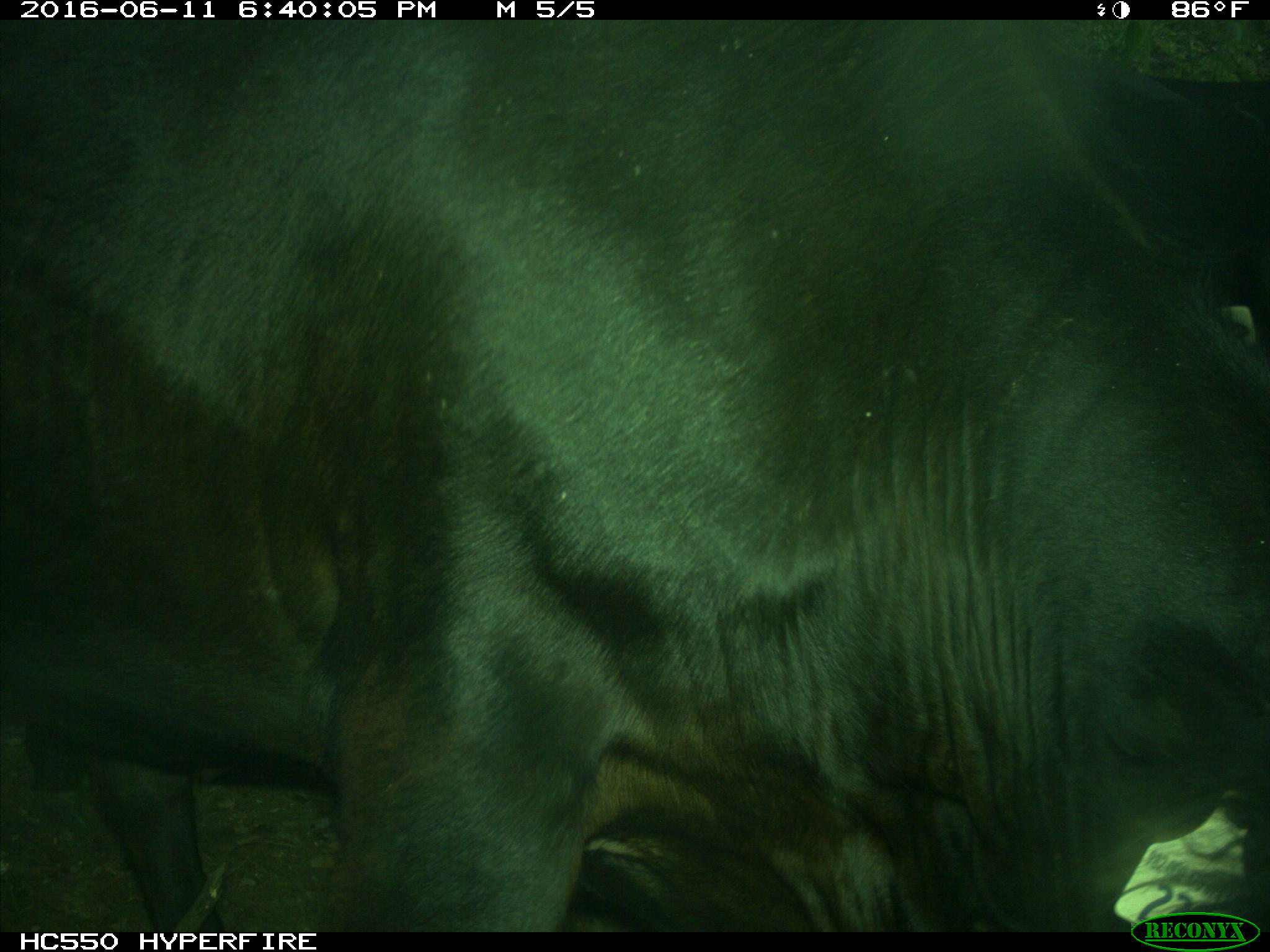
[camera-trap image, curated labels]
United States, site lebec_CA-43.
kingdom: Animalia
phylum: Chordata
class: Mammalia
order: Artiodactyla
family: Bovidae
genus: Bos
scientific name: Bos taurus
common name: domestic cow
Bos taurus (domestic cow).